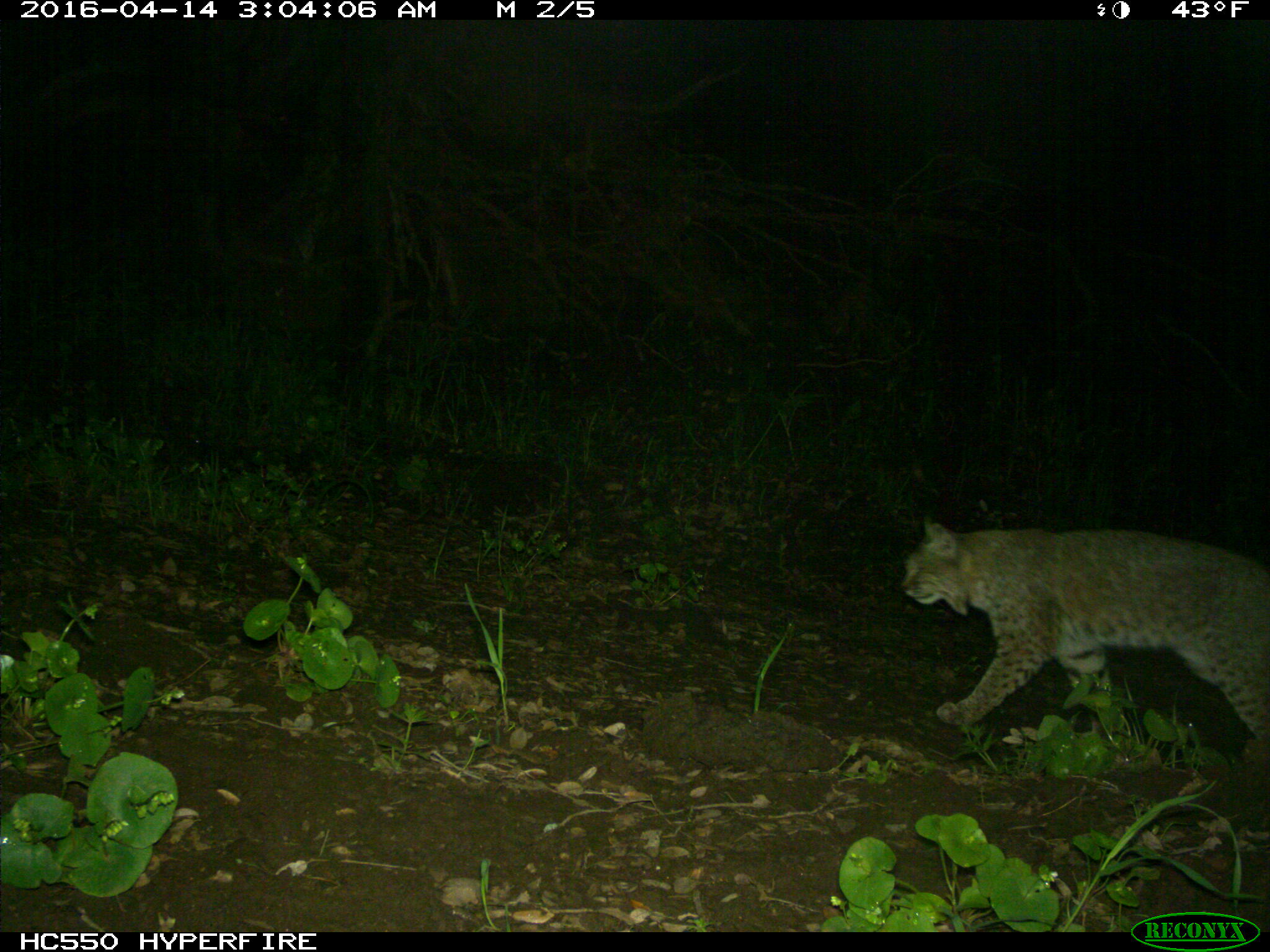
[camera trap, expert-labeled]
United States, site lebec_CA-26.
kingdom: Animalia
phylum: Chordata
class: Mammalia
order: Carnivora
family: Felidae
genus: Lynx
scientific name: Lynx rufus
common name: bobcat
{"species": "Lynx rufus (bobcat)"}